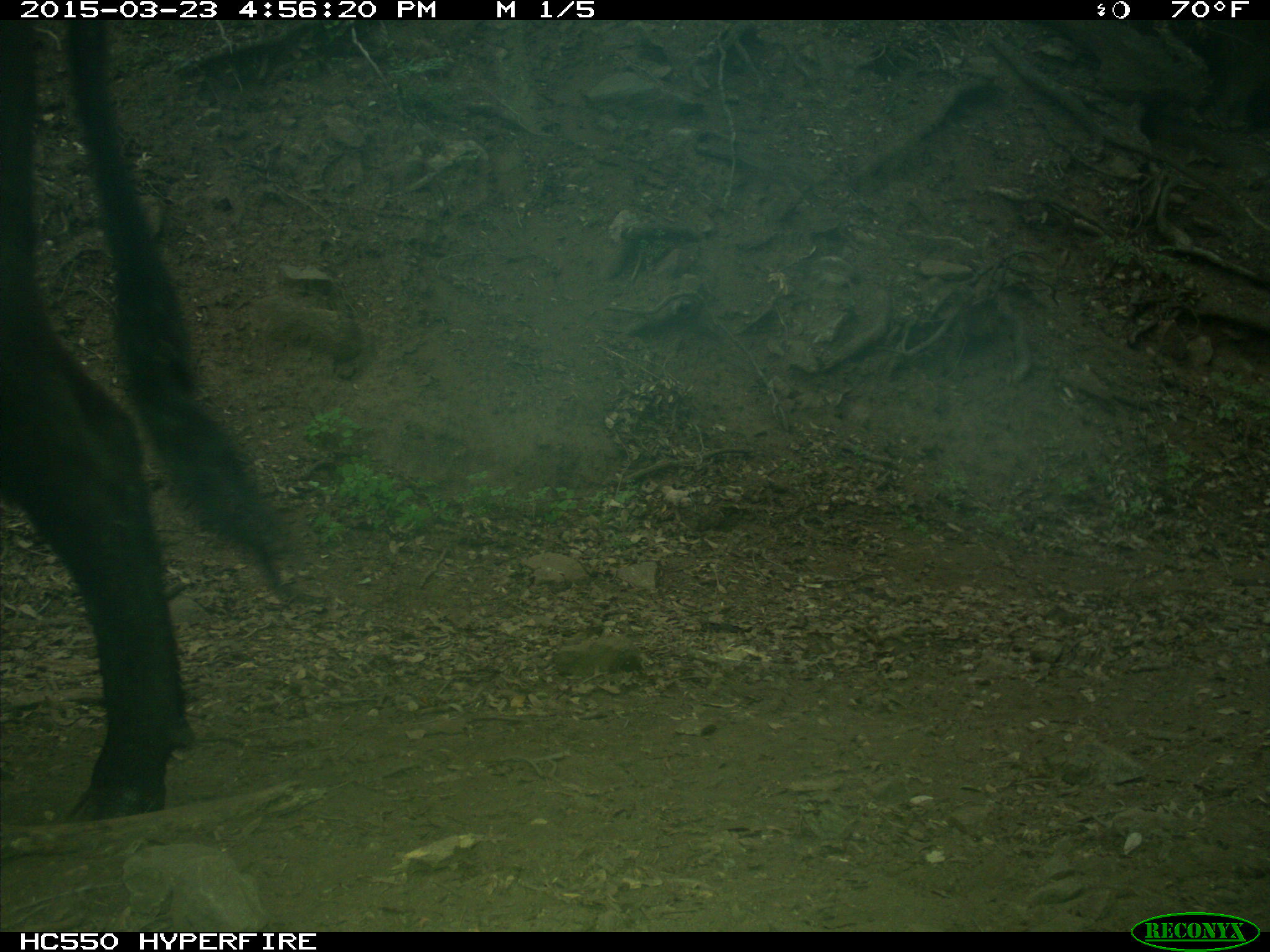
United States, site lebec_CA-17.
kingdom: Animalia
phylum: Chordata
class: Mammalia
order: Artiodactyla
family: Bovidae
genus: Bos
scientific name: Bos taurus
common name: domestic cow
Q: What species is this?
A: Bos taurus (domestic cow).